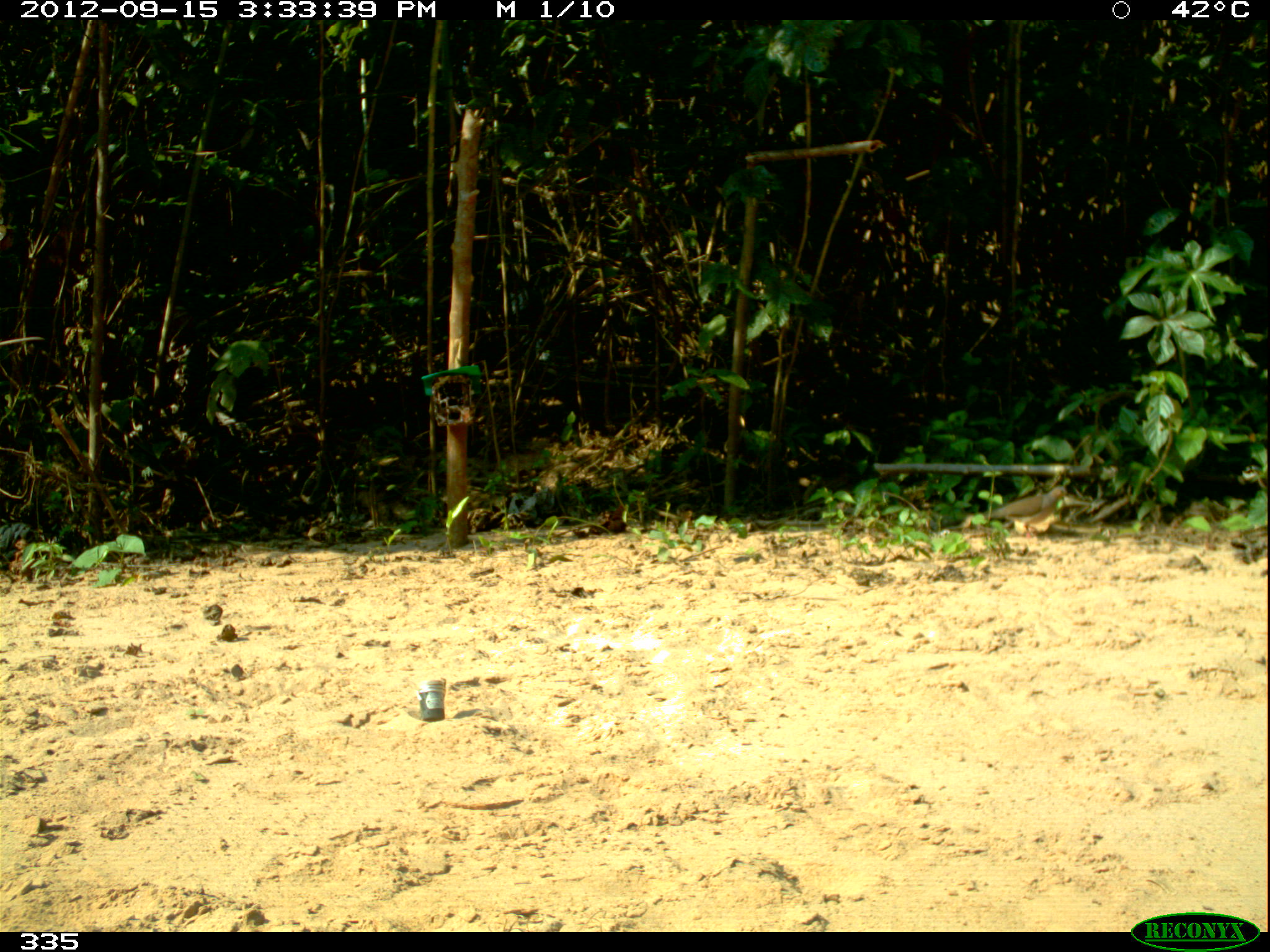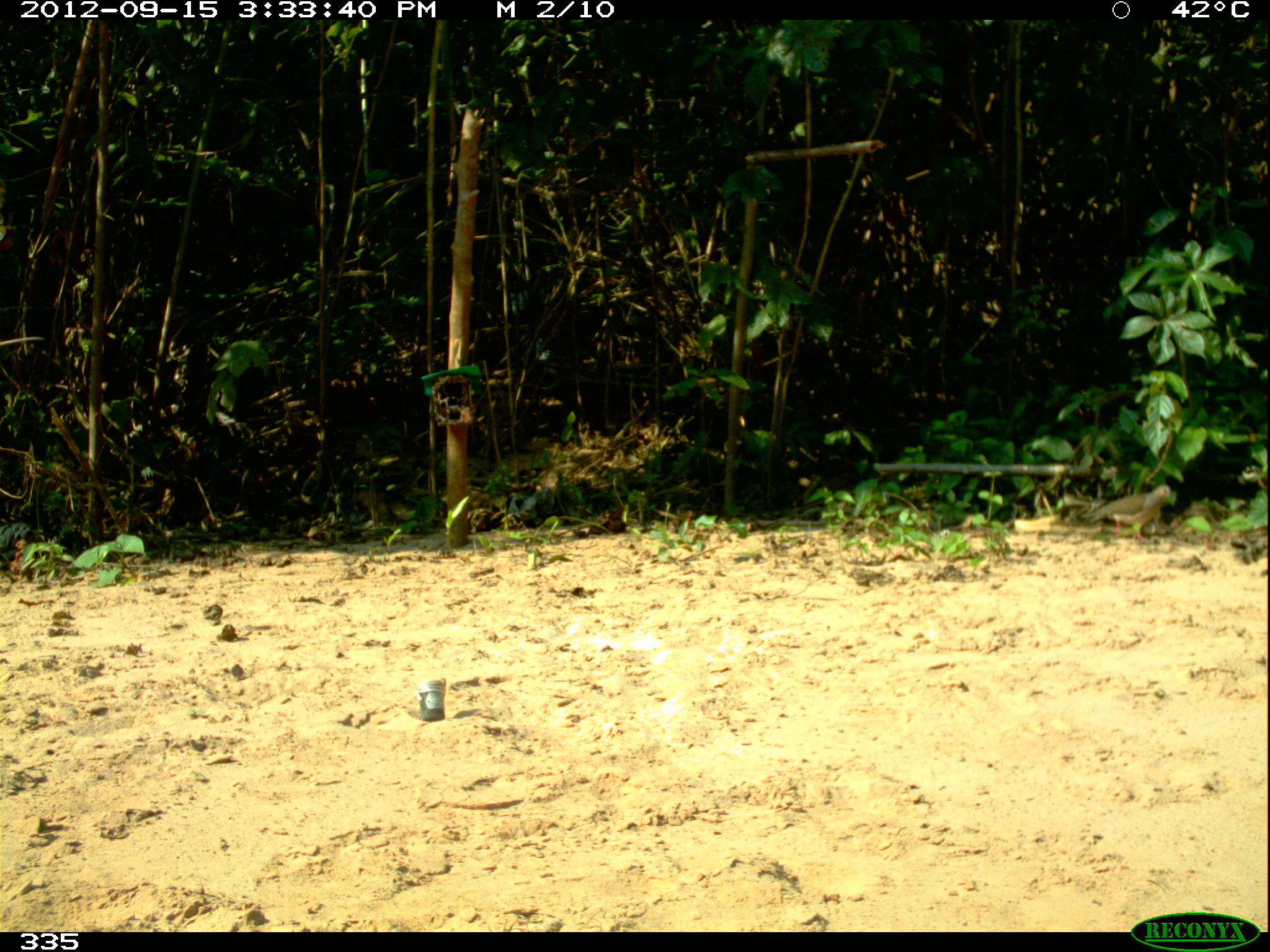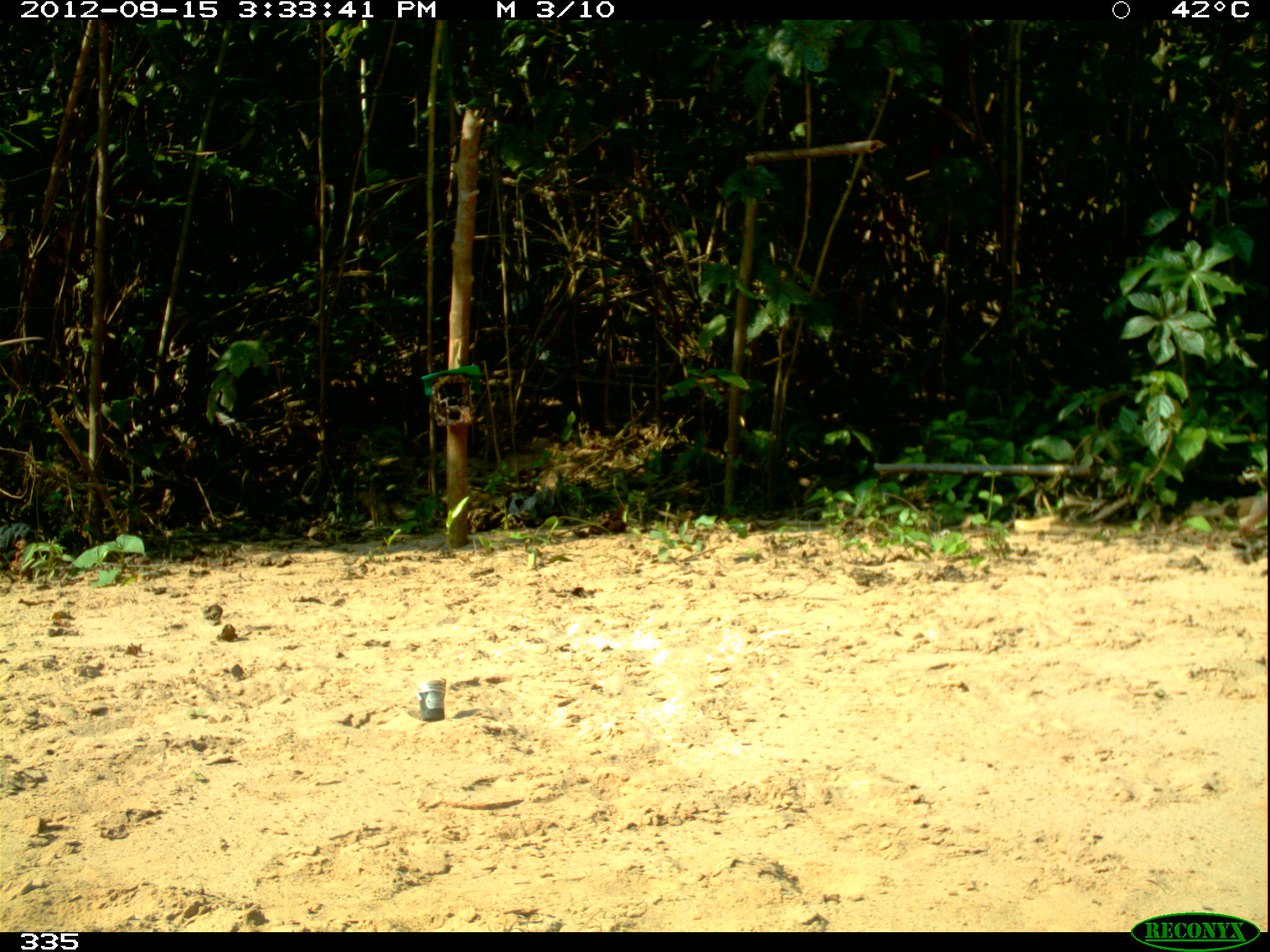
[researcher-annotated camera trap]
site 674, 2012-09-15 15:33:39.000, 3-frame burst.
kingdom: Animalia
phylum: Chordata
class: Aves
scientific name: Aves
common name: bird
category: unknown bird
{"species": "unknown bird (bird) (Aves)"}